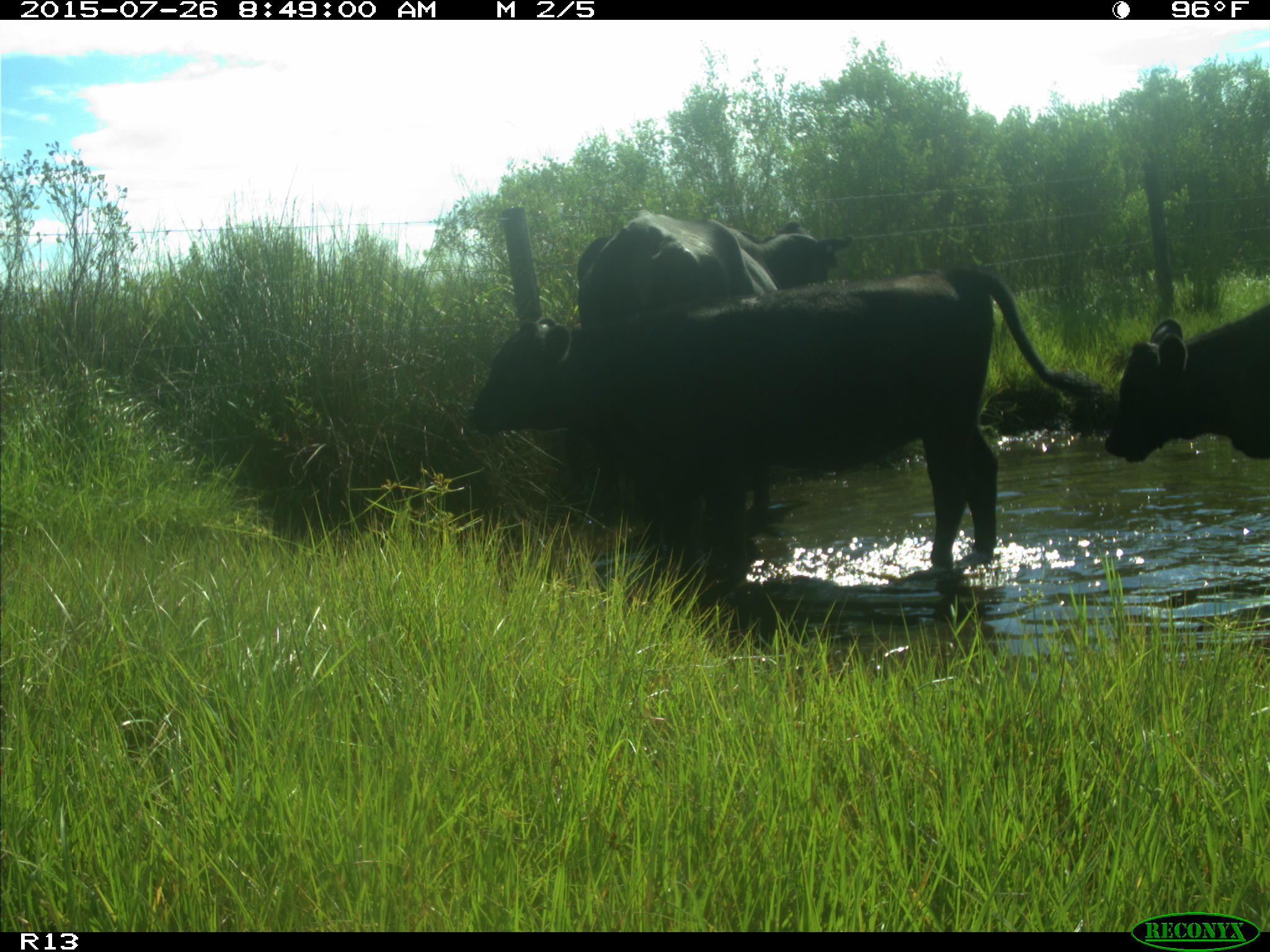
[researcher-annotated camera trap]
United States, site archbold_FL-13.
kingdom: Animalia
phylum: Chordata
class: Mammalia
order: Artiodactyla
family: Bovidae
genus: Bos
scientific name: Bos taurus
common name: domestic cow